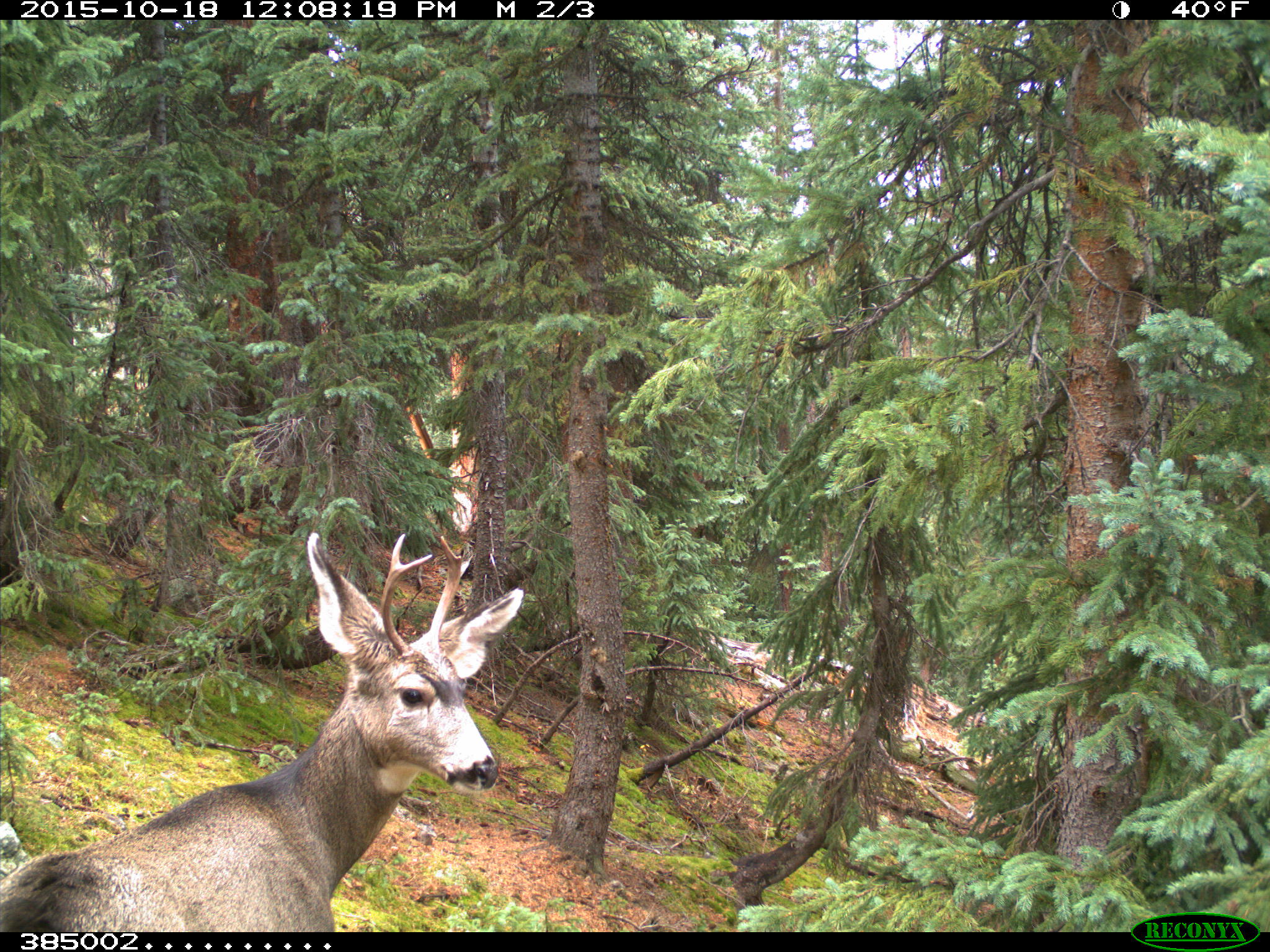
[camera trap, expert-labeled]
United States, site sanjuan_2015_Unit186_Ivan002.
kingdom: Animalia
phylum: Chordata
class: Mammalia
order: Artiodactyla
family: Cervidae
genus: Odocoileus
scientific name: Odocoileus hemionus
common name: mule deer